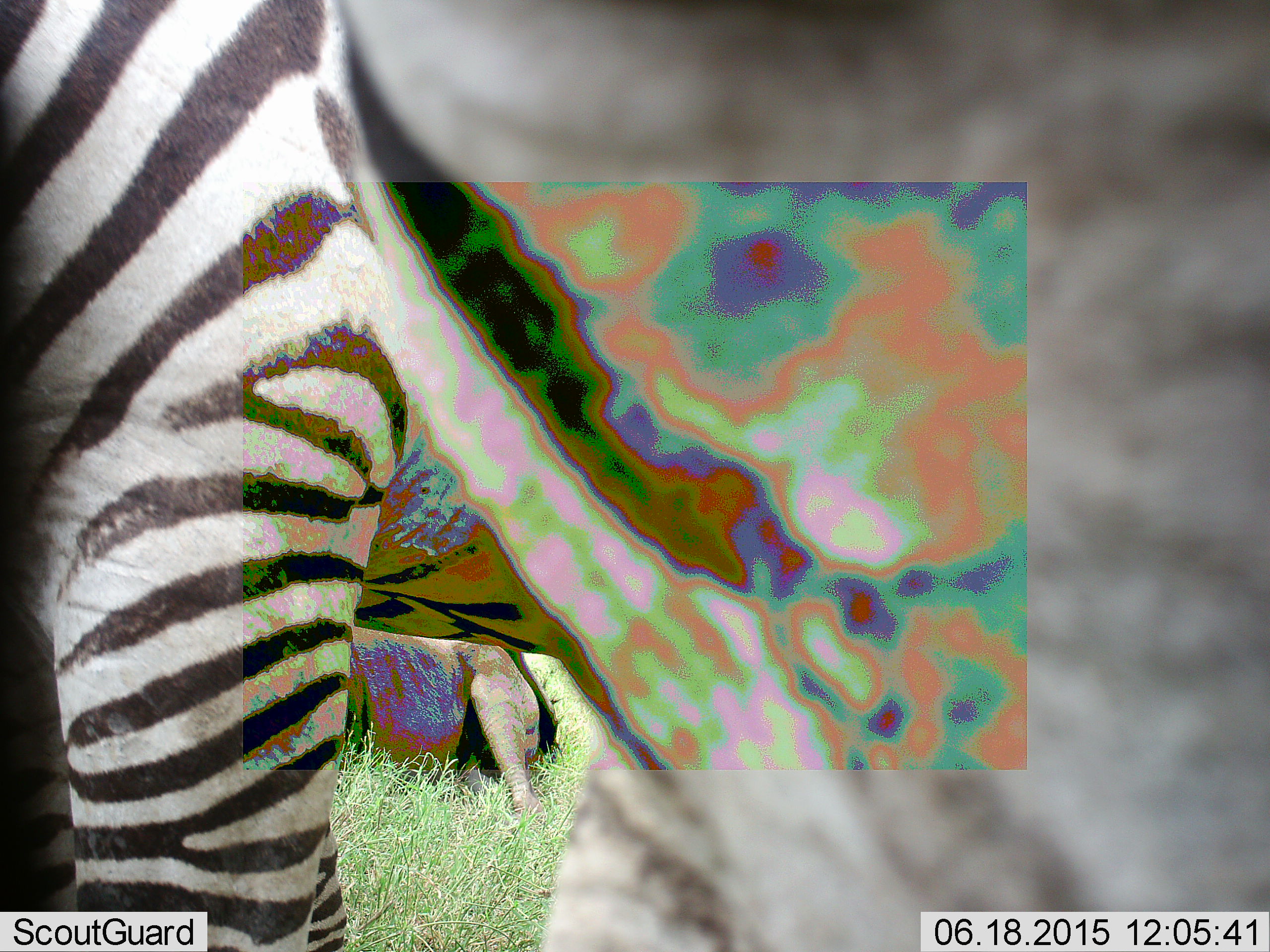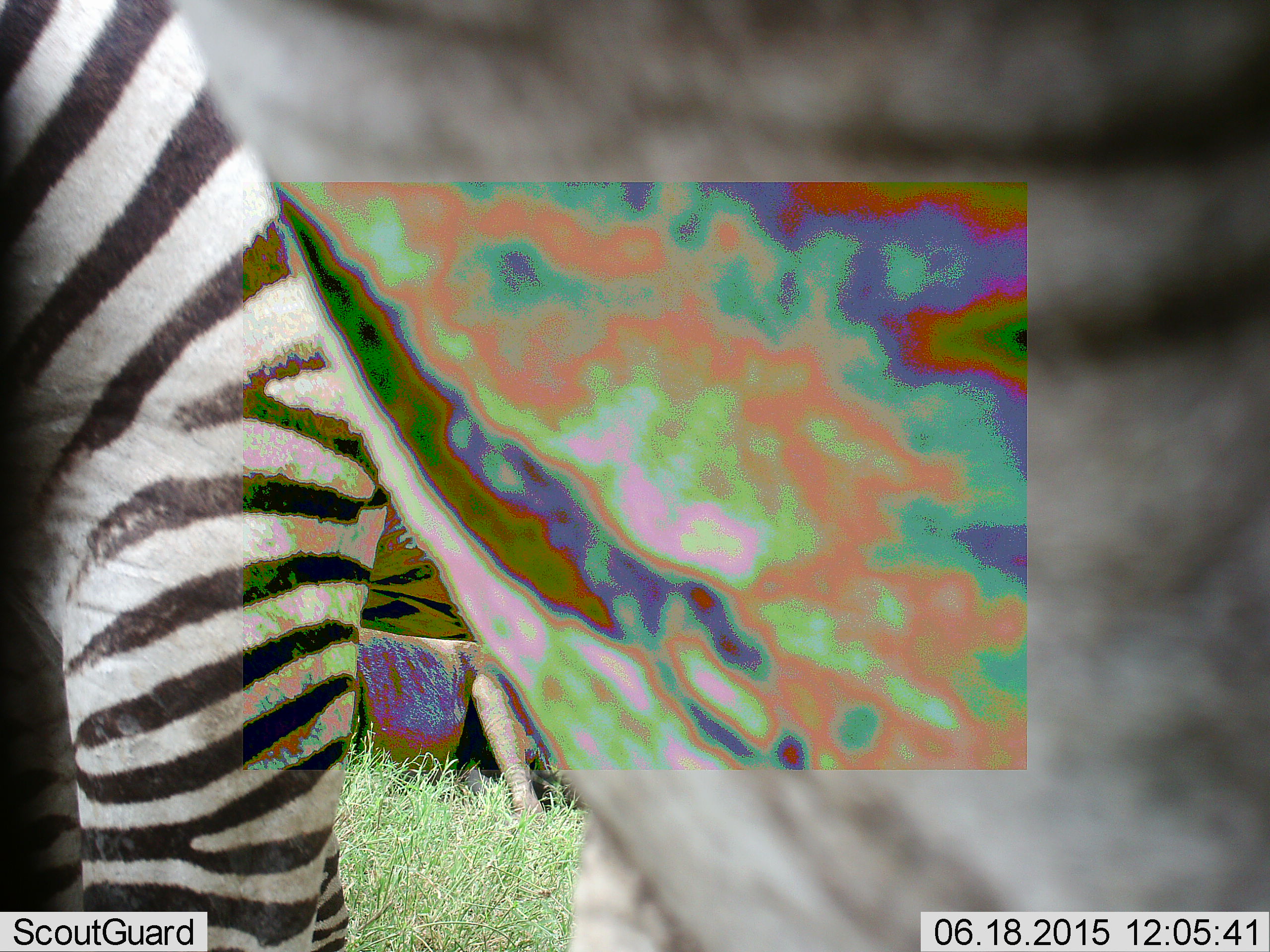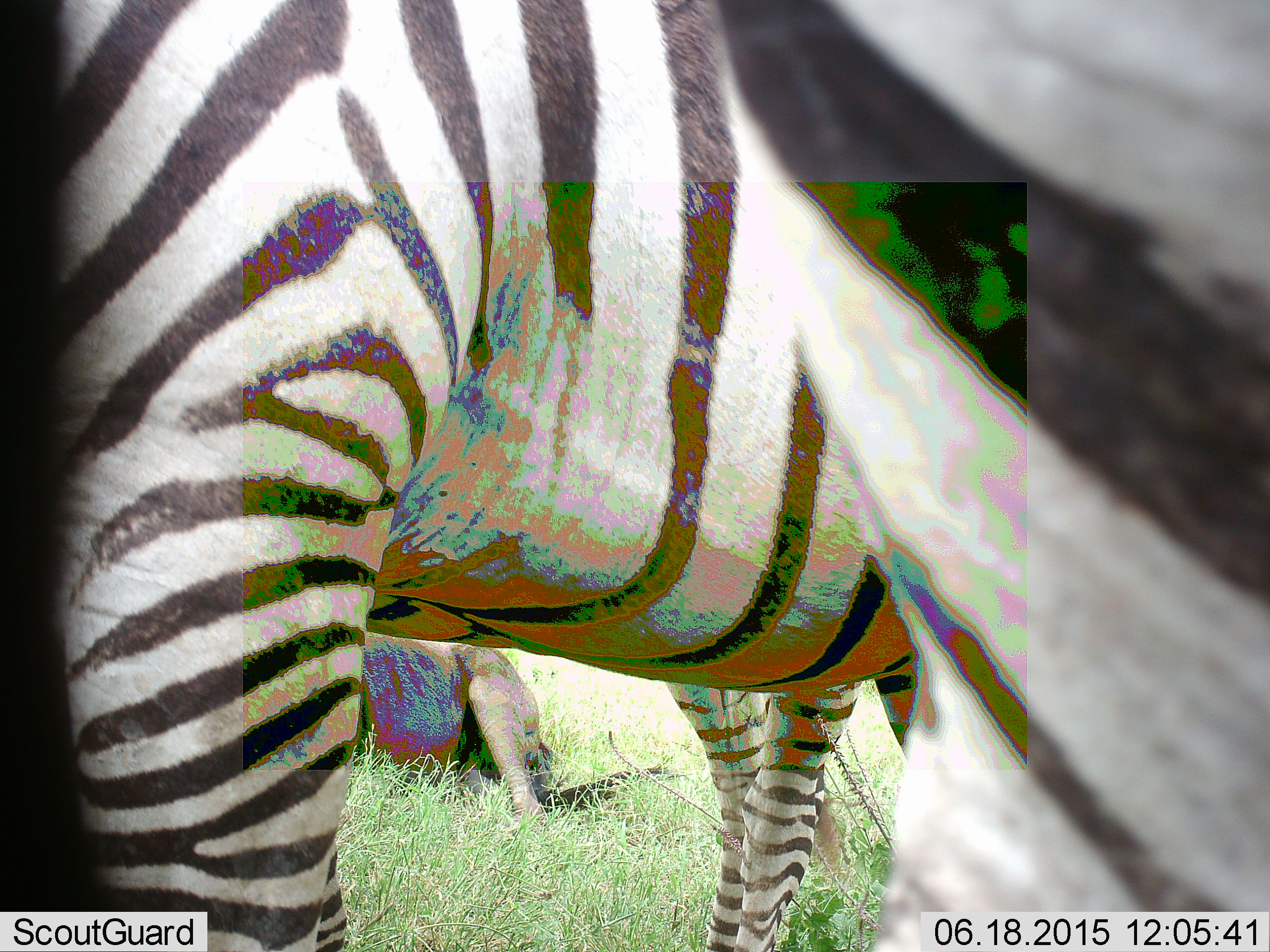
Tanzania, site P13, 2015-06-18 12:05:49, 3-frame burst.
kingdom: Animalia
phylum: Chordata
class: Mammalia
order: Perissodactyla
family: Equidae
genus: Equus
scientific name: Equus quagga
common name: plains zebra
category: zebra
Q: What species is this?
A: Zebra (plains zebra) (Equus quagga).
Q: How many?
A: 2.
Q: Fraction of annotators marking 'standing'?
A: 100%.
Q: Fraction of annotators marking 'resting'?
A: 0%.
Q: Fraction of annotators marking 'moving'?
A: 6%.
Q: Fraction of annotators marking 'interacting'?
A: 0%.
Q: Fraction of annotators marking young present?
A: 0%.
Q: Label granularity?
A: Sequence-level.